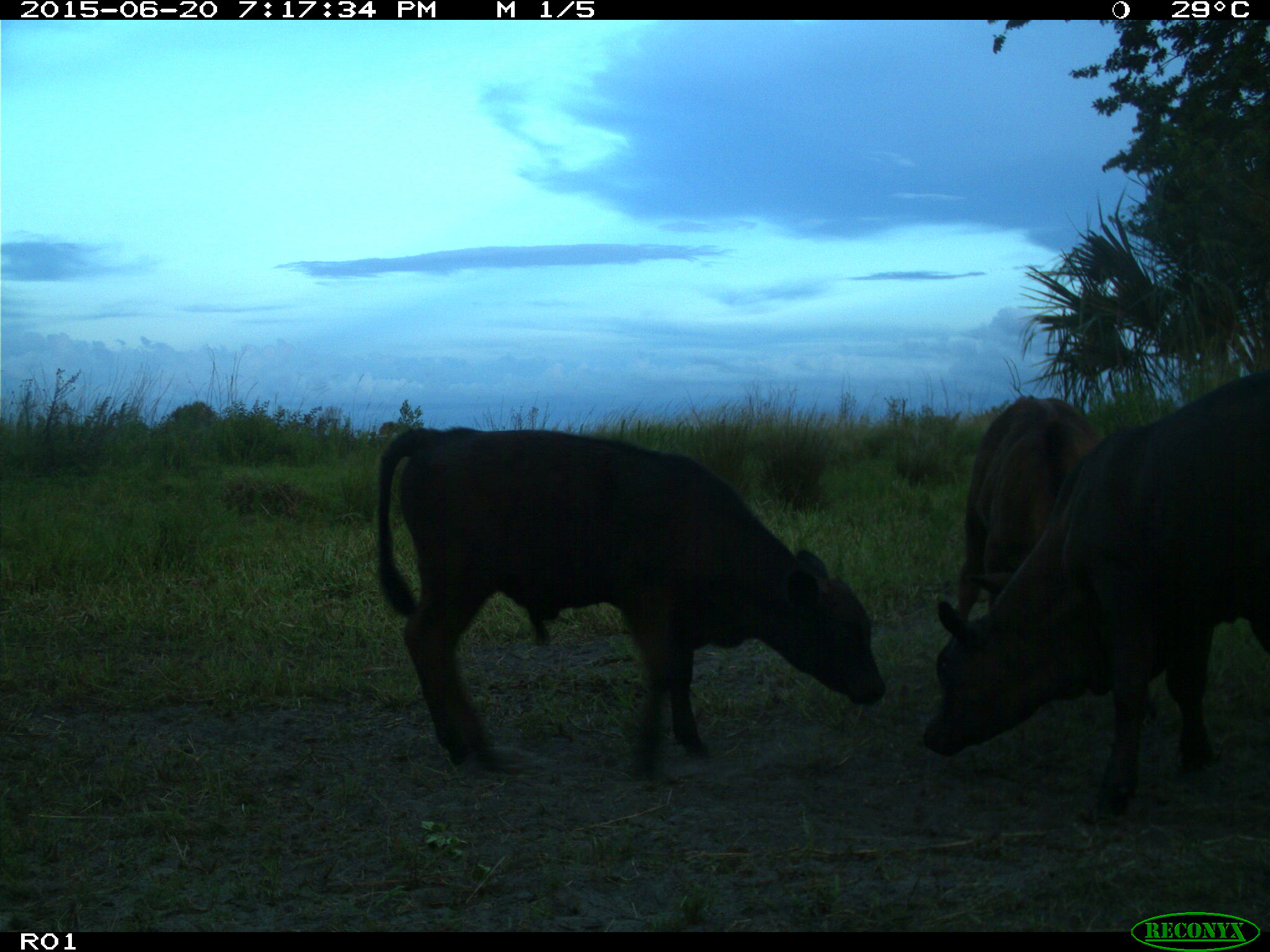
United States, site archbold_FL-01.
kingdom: Animalia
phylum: Chordata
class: Mammalia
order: Artiodactyla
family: Bovidae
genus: Bos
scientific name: Bos taurus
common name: domestic cow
Bos taurus (domestic cow).